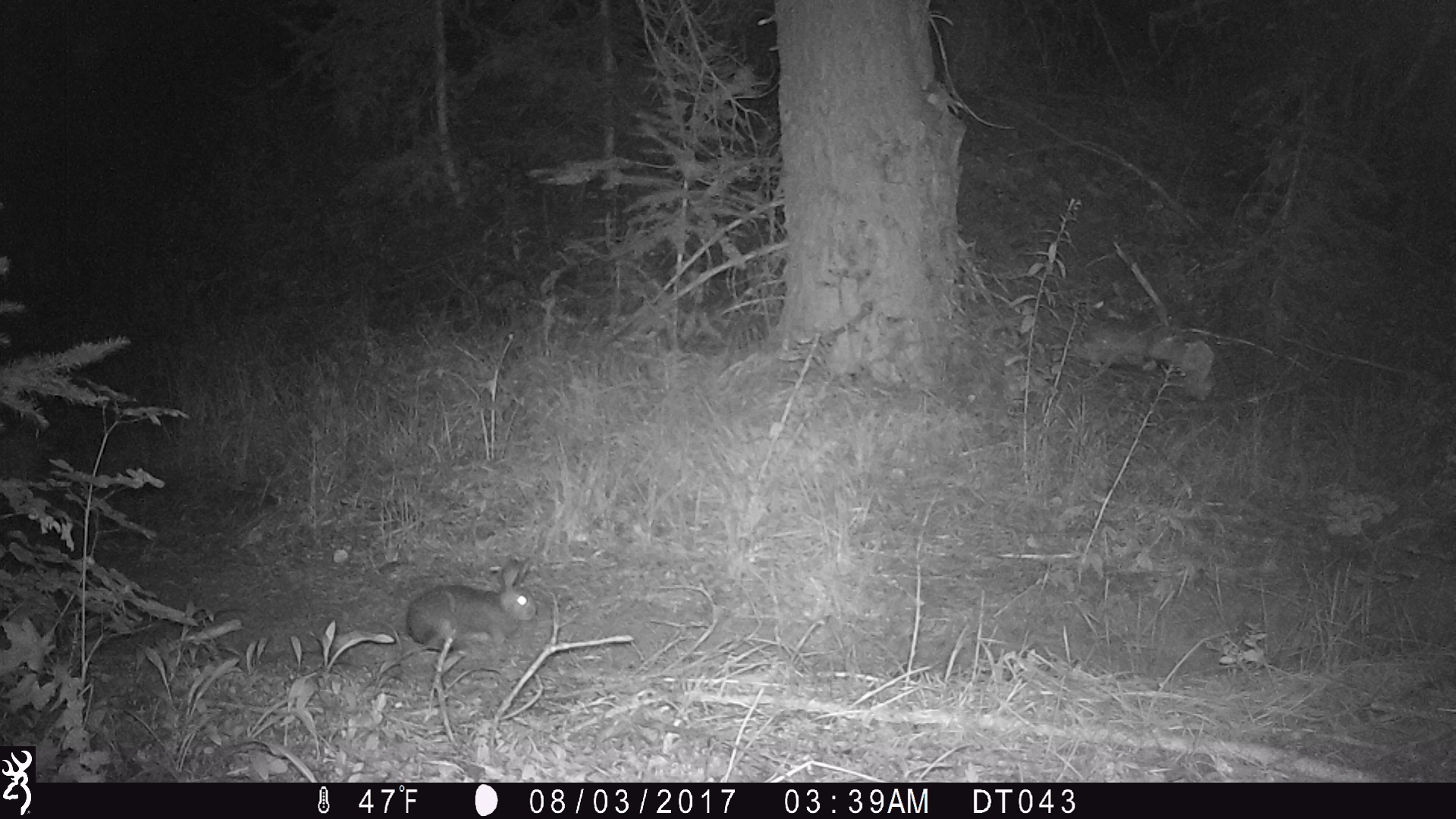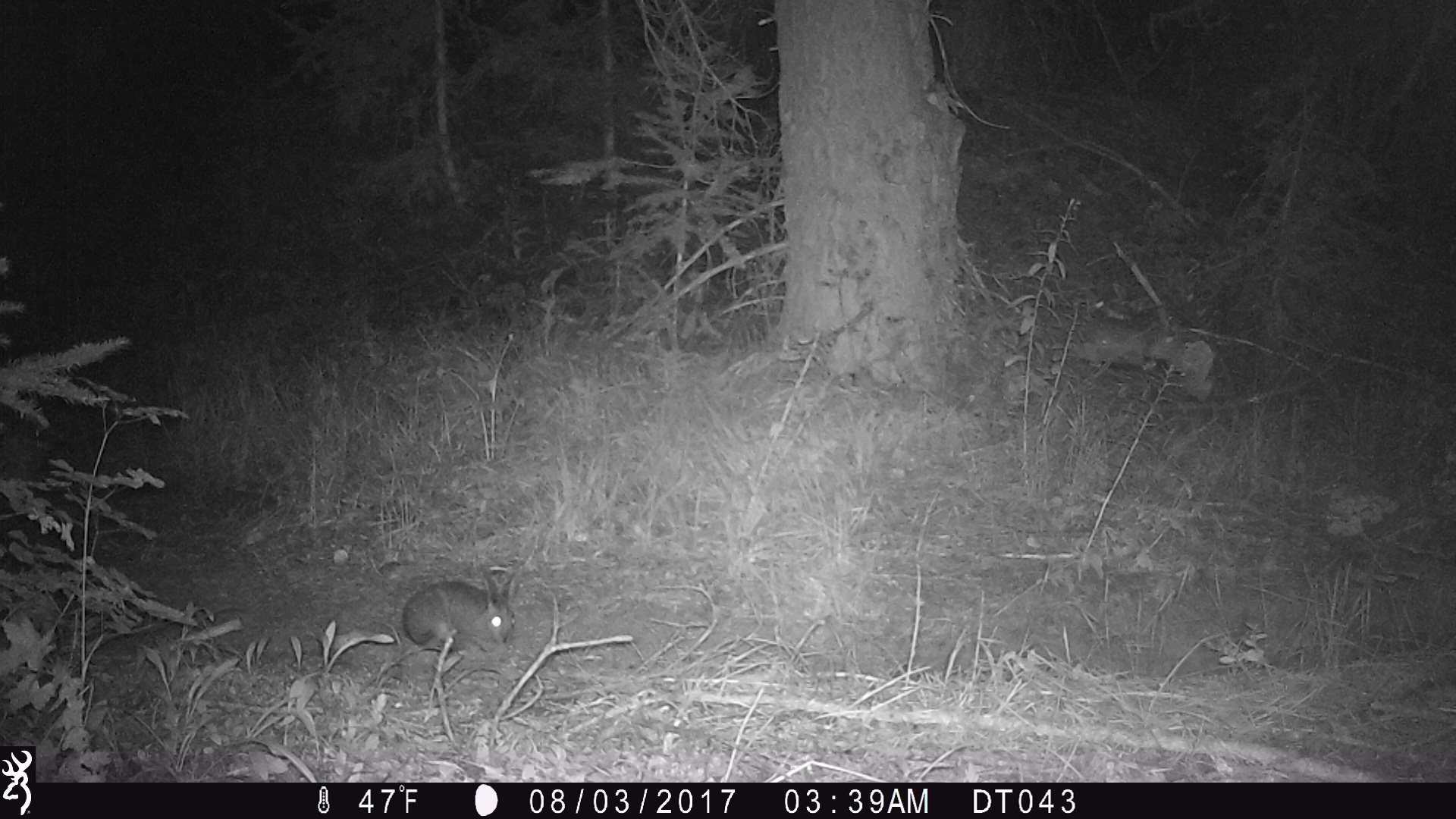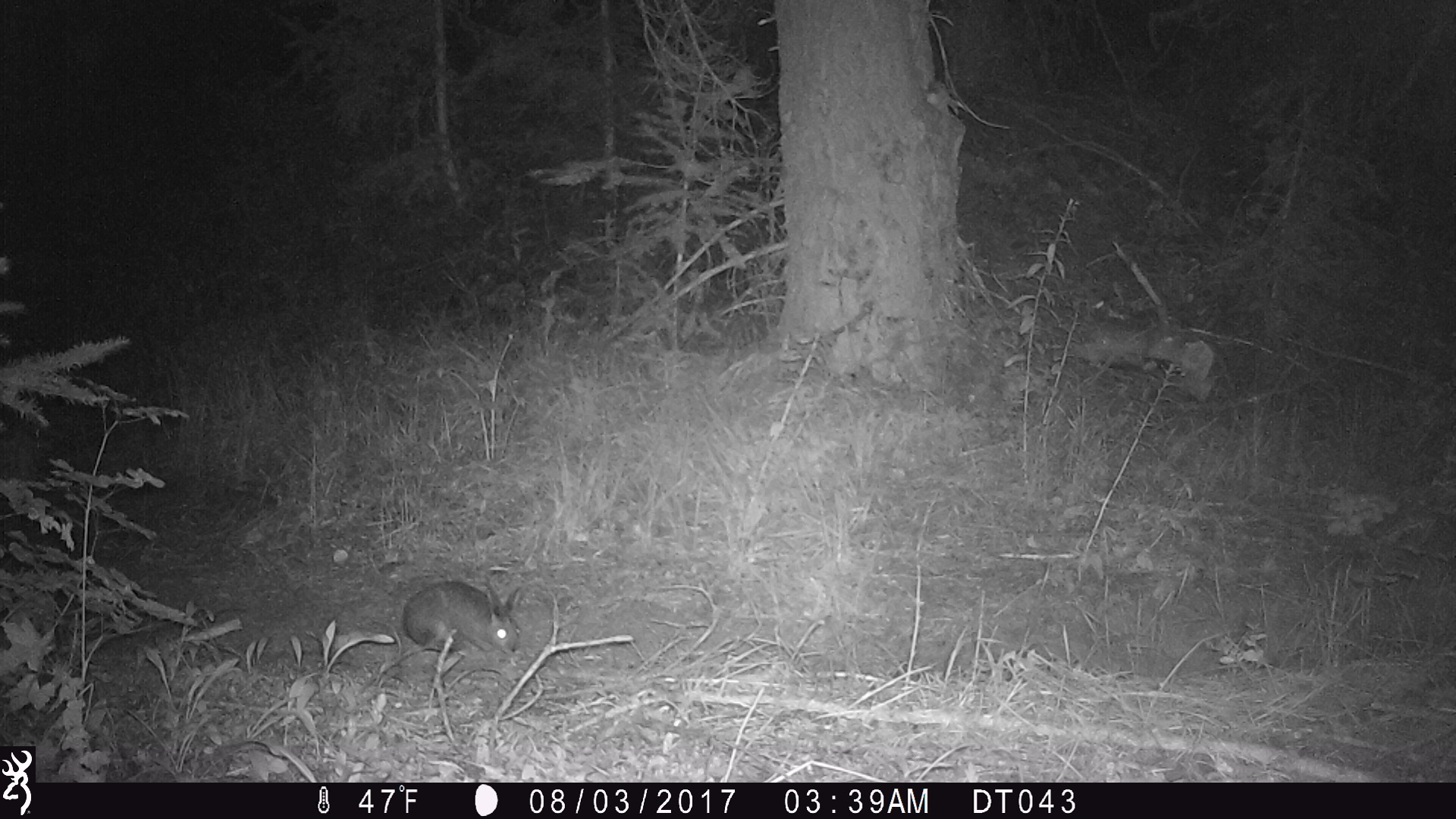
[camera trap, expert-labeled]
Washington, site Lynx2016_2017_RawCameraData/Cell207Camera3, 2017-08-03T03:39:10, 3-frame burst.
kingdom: Animalia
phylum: Chordata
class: Mammalia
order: Lagomorpha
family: Leporidae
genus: Lepus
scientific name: Lepus americanus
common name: snowshoe hare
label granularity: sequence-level